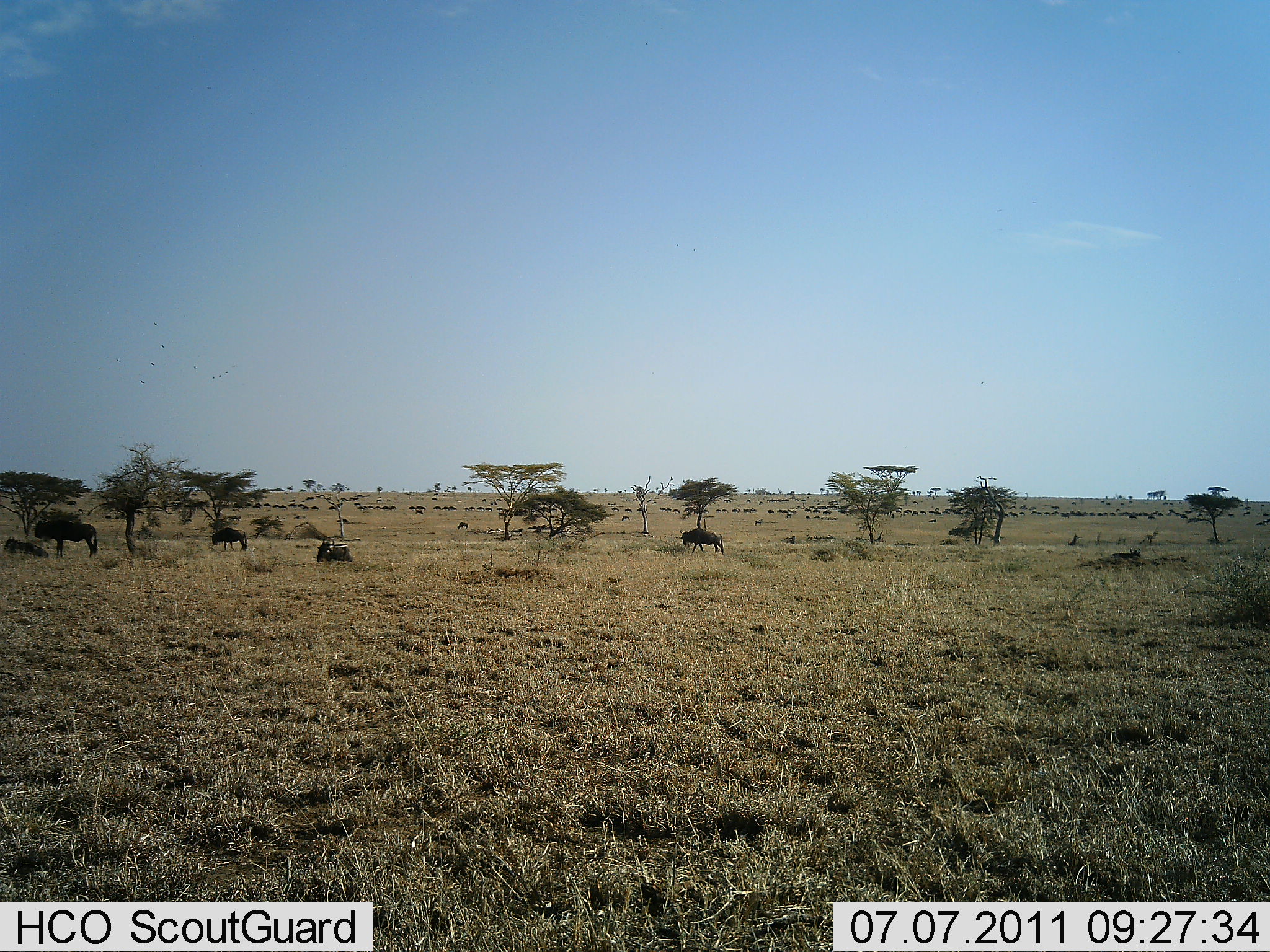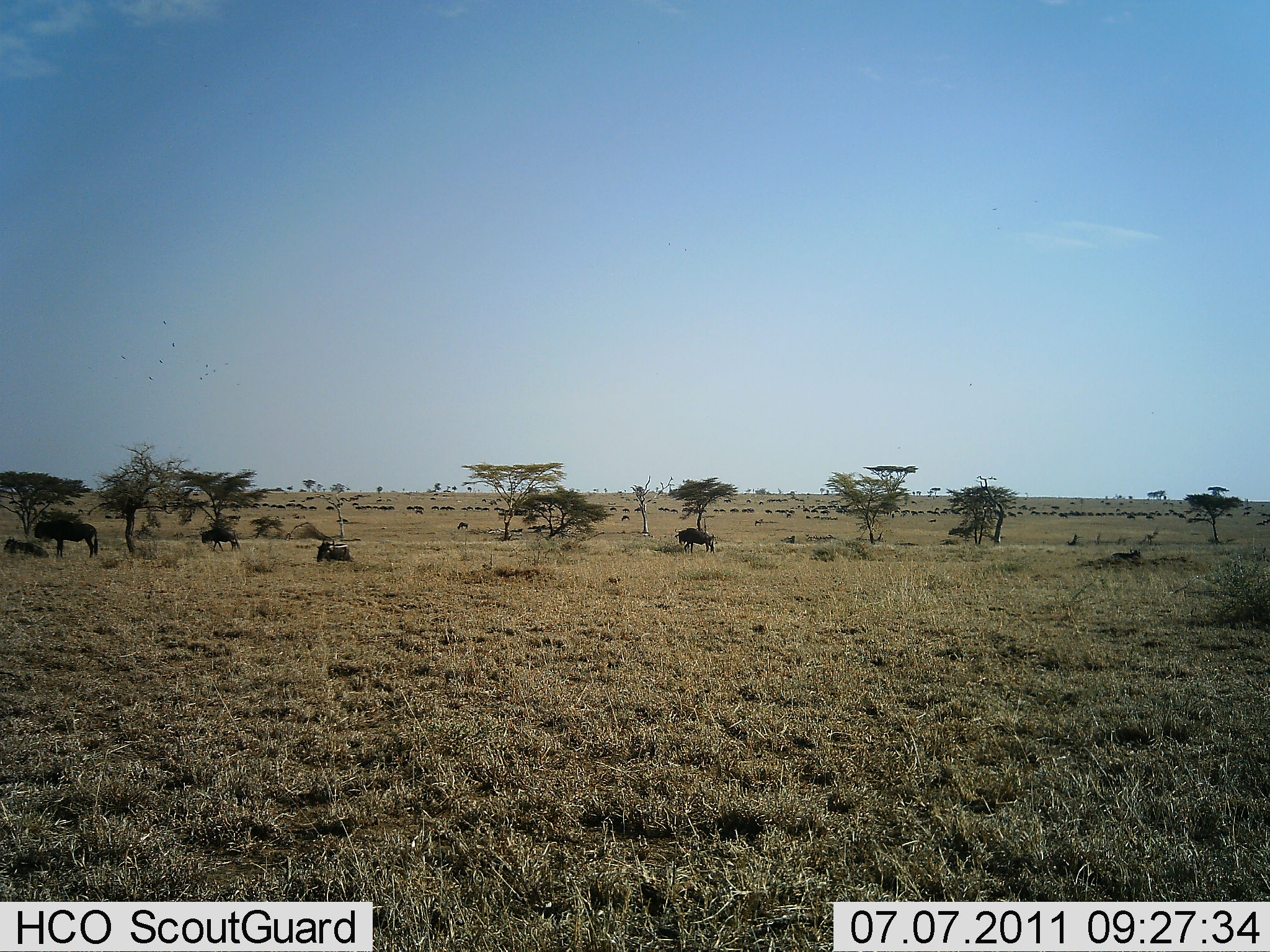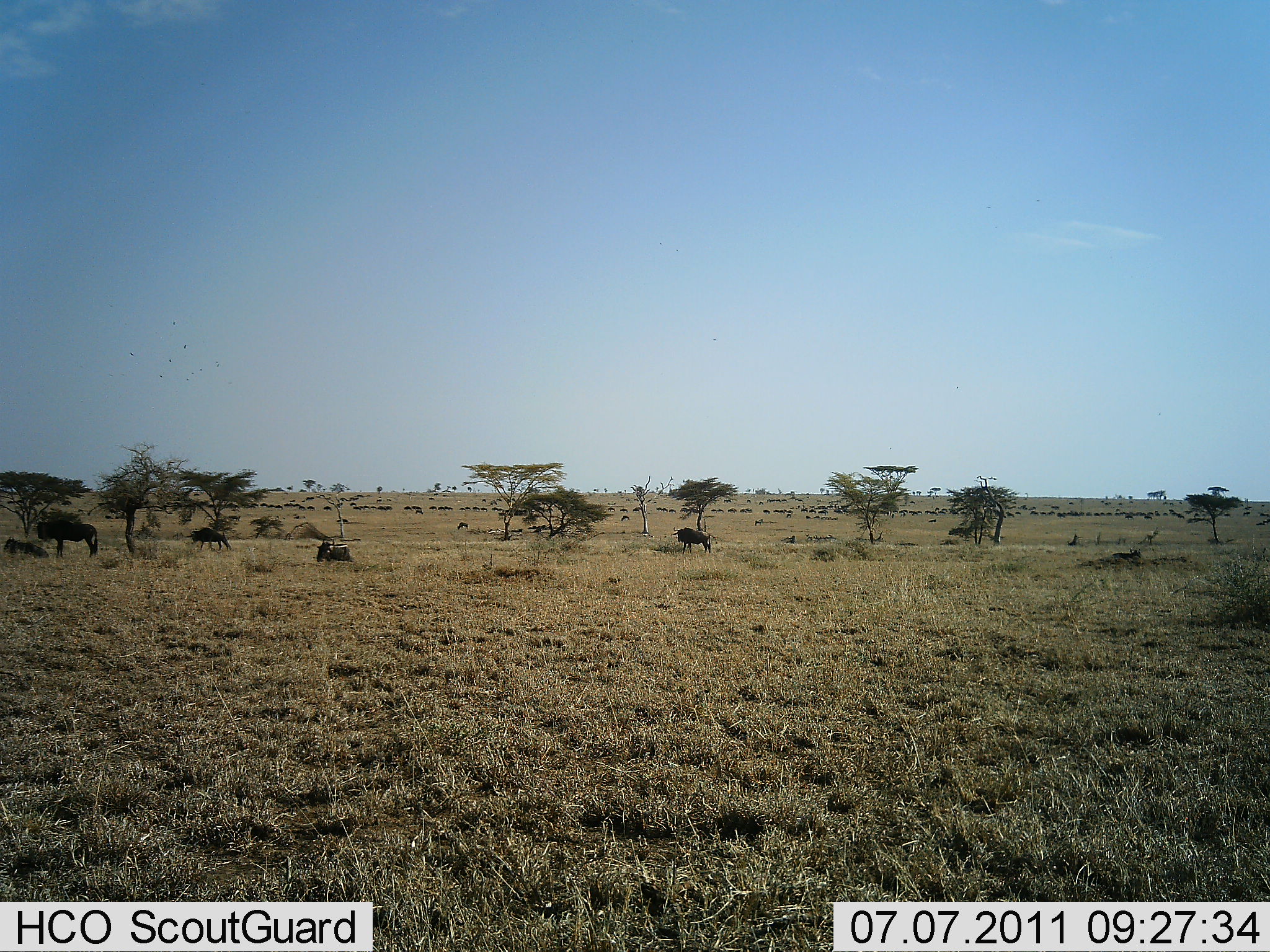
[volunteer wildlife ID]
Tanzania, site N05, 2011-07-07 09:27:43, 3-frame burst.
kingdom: Animalia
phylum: Chordata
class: Mammalia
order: Artiodactyla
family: Bovidae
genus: Connochaetes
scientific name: Connochaetes taurinus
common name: blue wildebeest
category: wildebeest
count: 11-50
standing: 64%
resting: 29%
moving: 79%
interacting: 0%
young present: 0%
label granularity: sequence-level